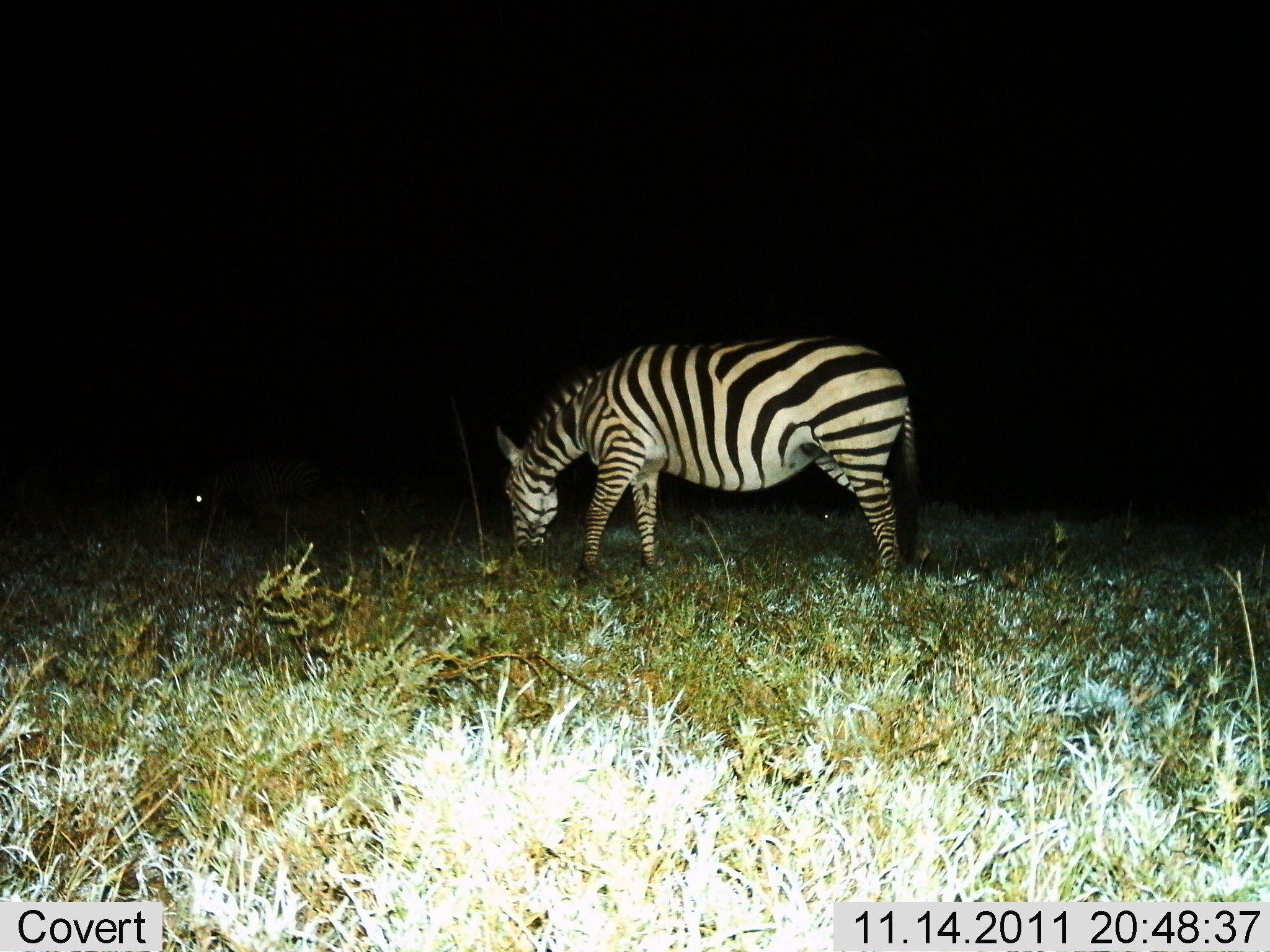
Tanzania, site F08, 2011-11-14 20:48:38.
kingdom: Animalia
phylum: Chordata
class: Mammalia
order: Perissodactyla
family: Equidae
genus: Equus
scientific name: Equus quagga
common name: plains zebra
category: zebra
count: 1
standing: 30%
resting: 0%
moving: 0%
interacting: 0%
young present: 0%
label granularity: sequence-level